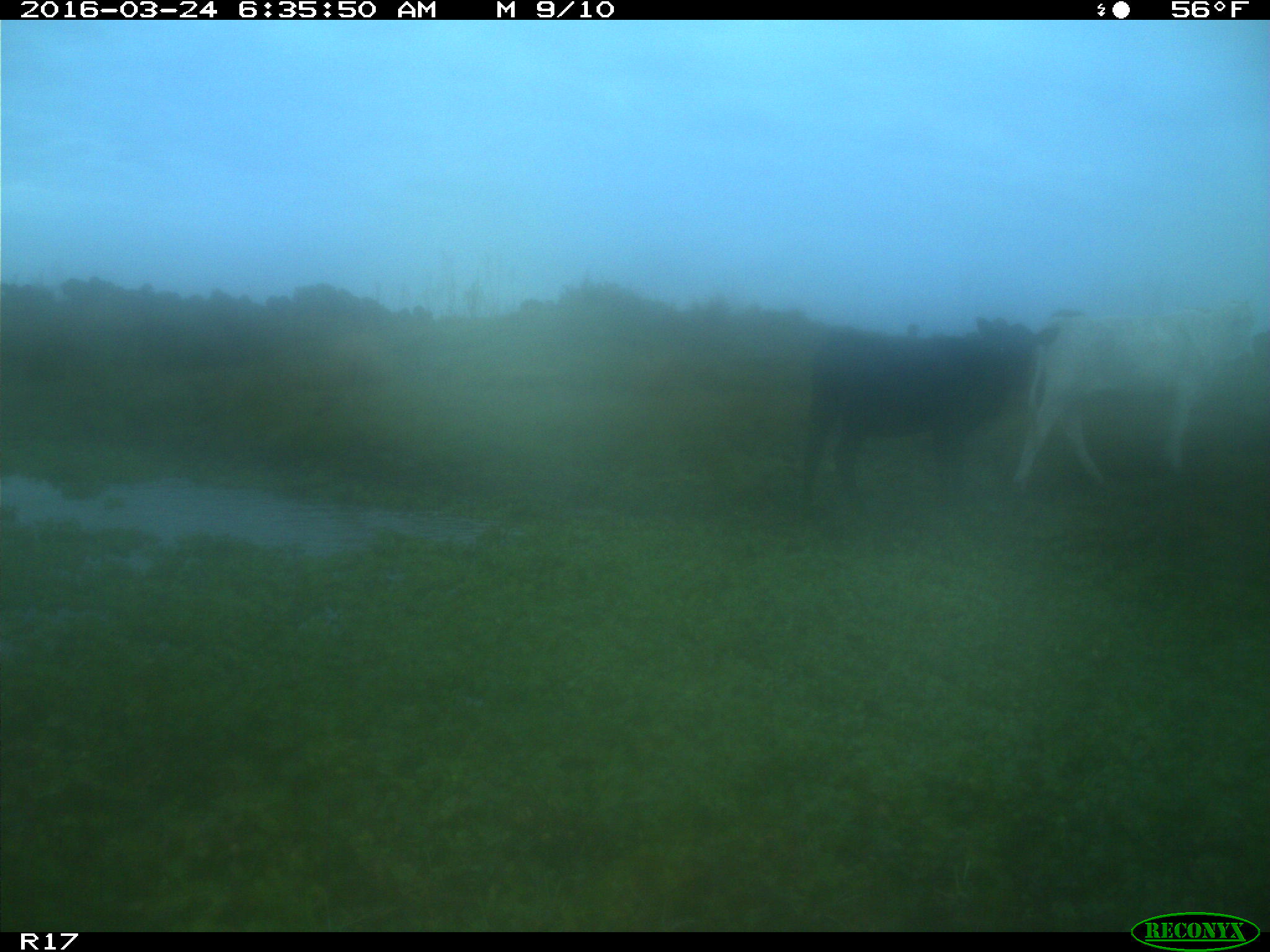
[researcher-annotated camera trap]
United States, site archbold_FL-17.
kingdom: Animalia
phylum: Chordata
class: Mammalia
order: Artiodactyla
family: Bovidae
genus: Bos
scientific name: Bos taurus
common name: domestic cow